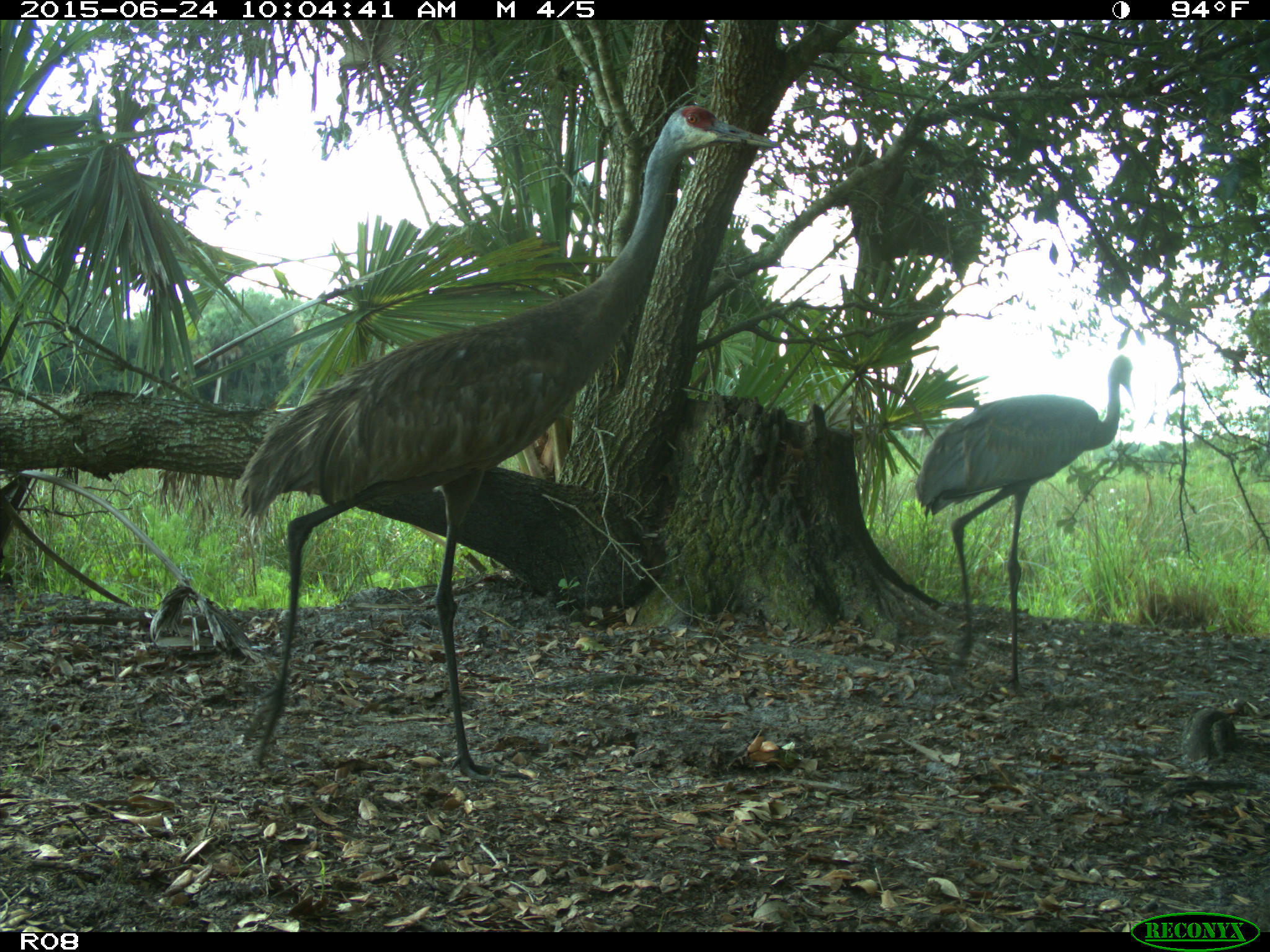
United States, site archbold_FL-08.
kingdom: Animalia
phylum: Chordata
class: Aves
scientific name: Aves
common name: birds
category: unidentified bird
Unidentified bird (birds) (Aves).